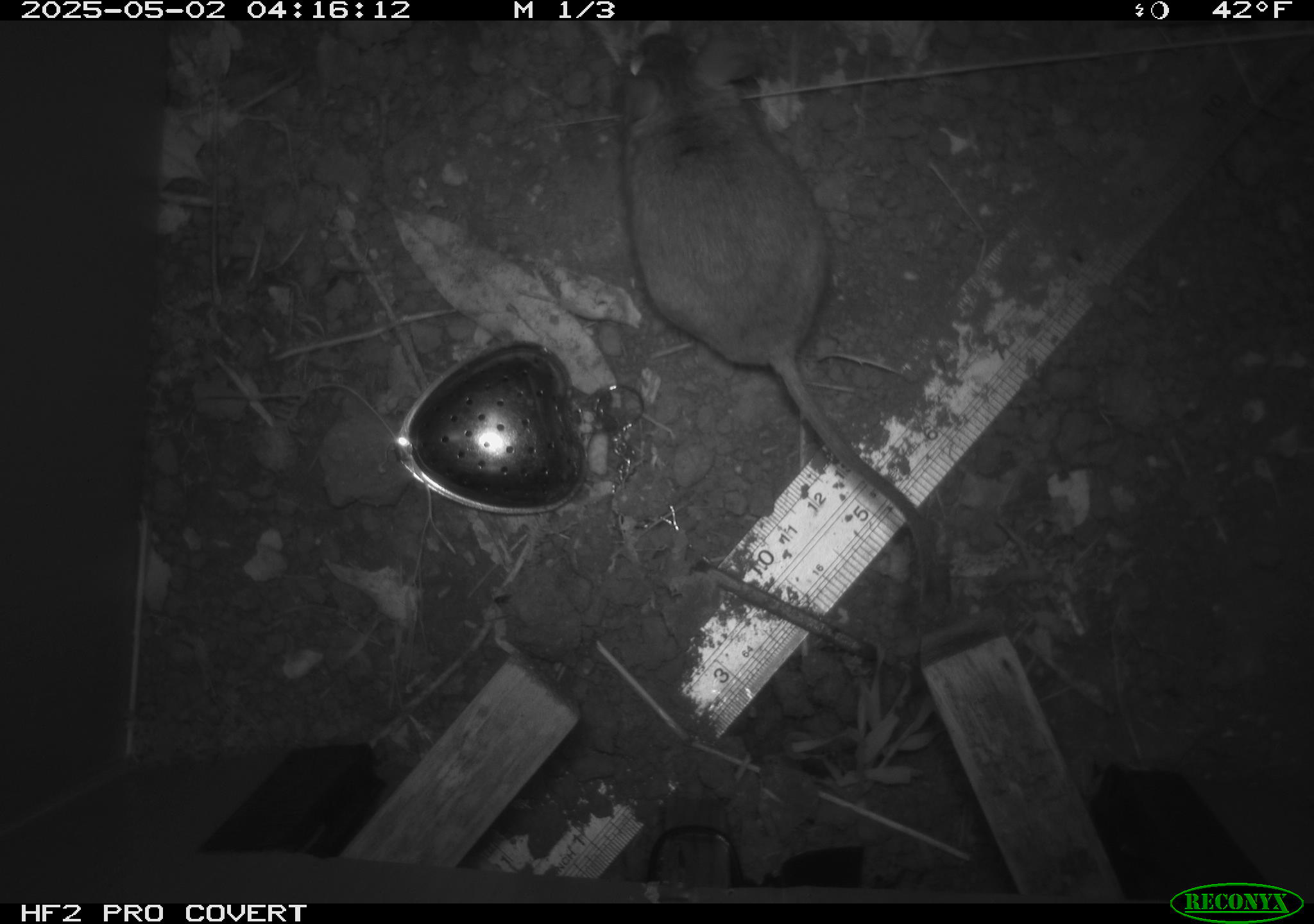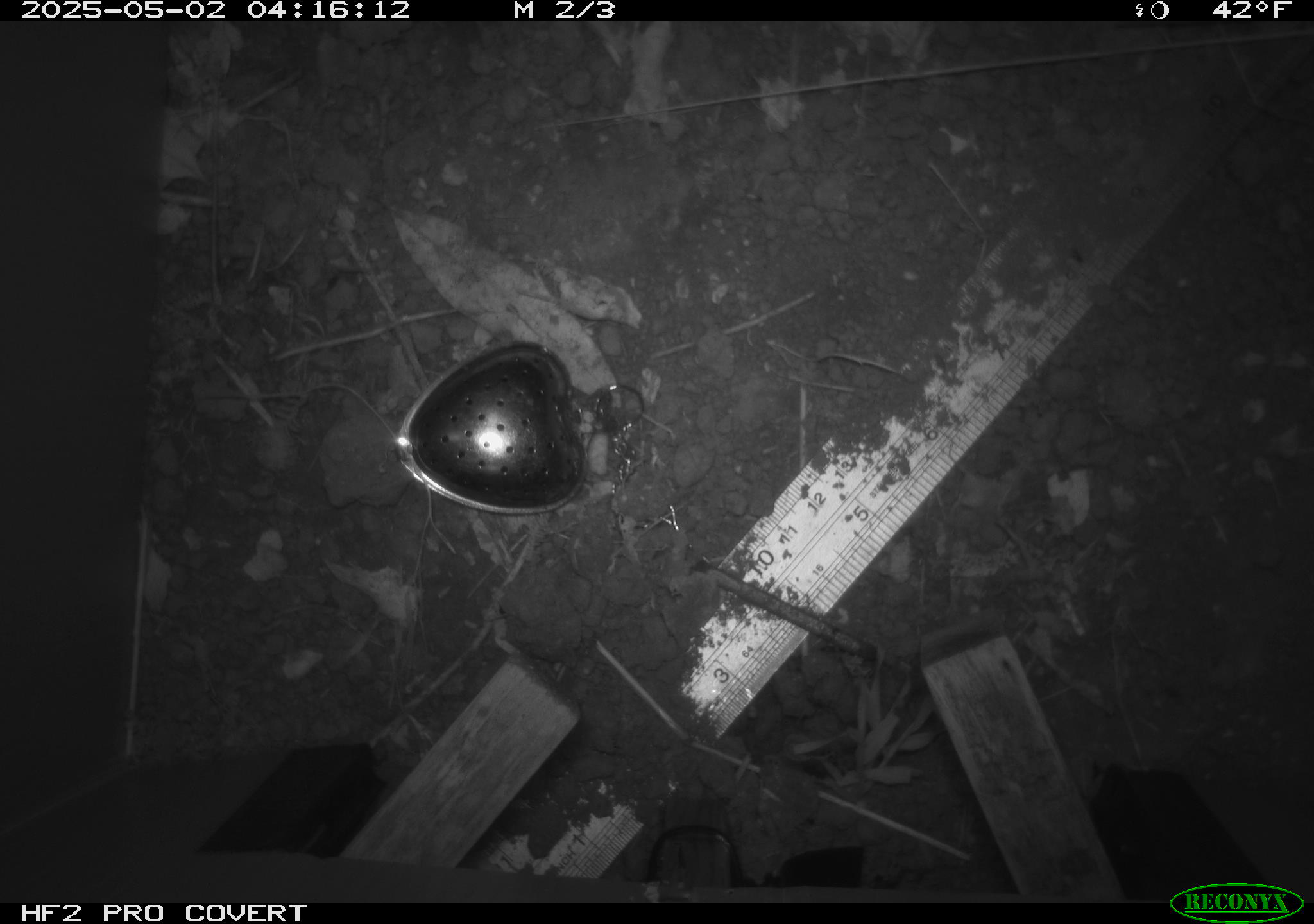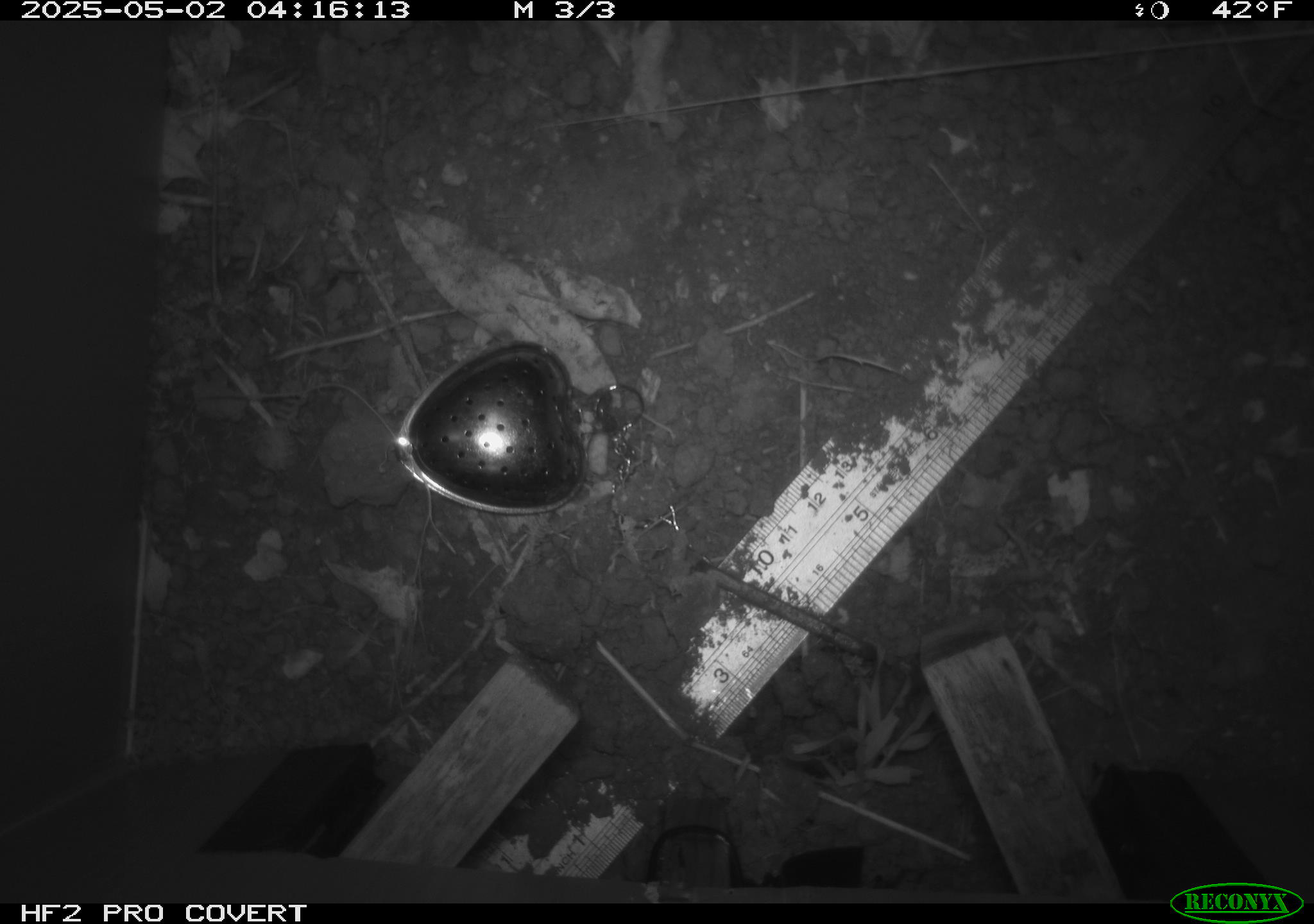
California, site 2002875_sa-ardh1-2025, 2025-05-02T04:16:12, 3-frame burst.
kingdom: Animalia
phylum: Chordata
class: Mammalia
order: Rodentia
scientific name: Rodentia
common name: mouse species